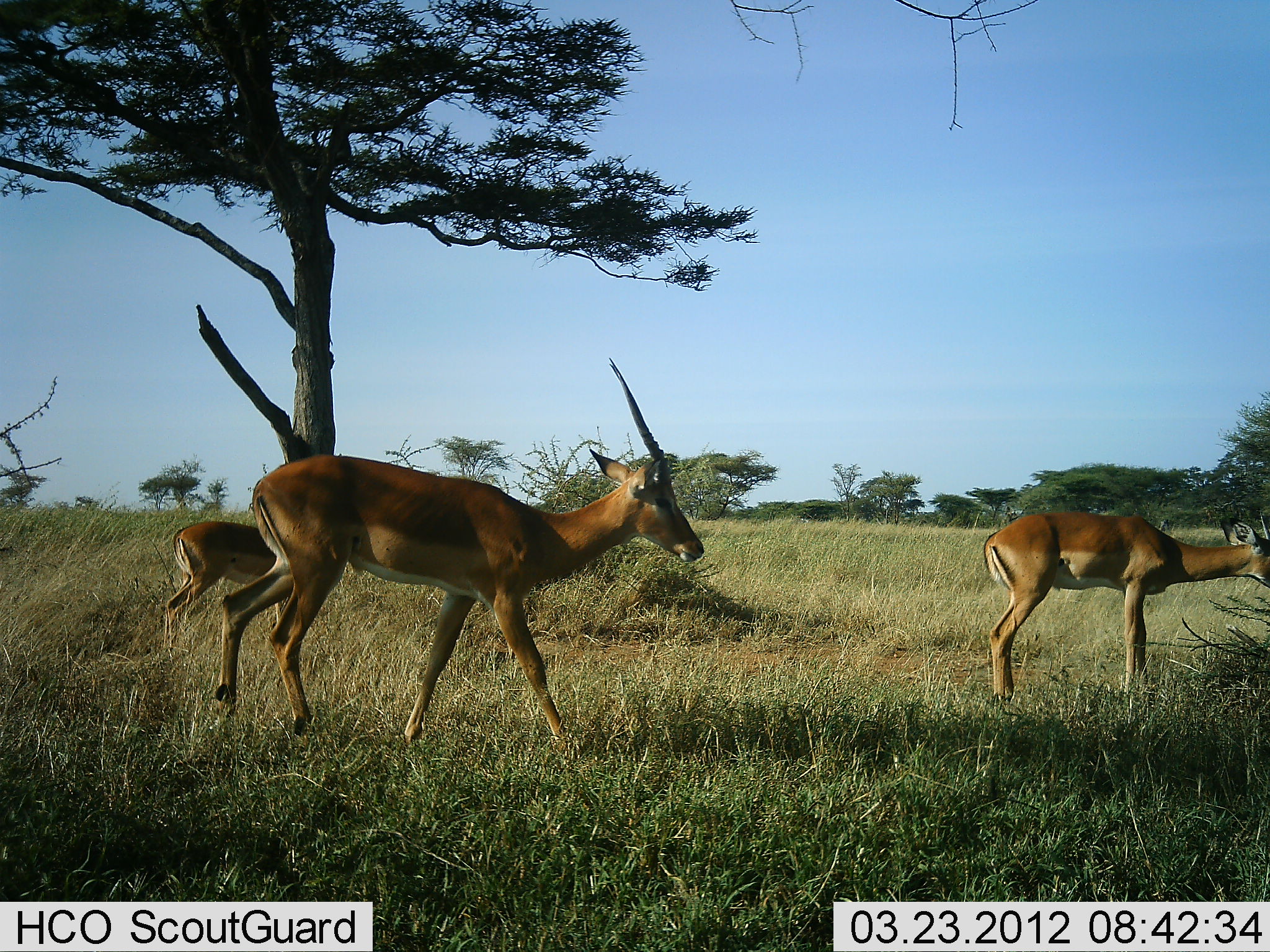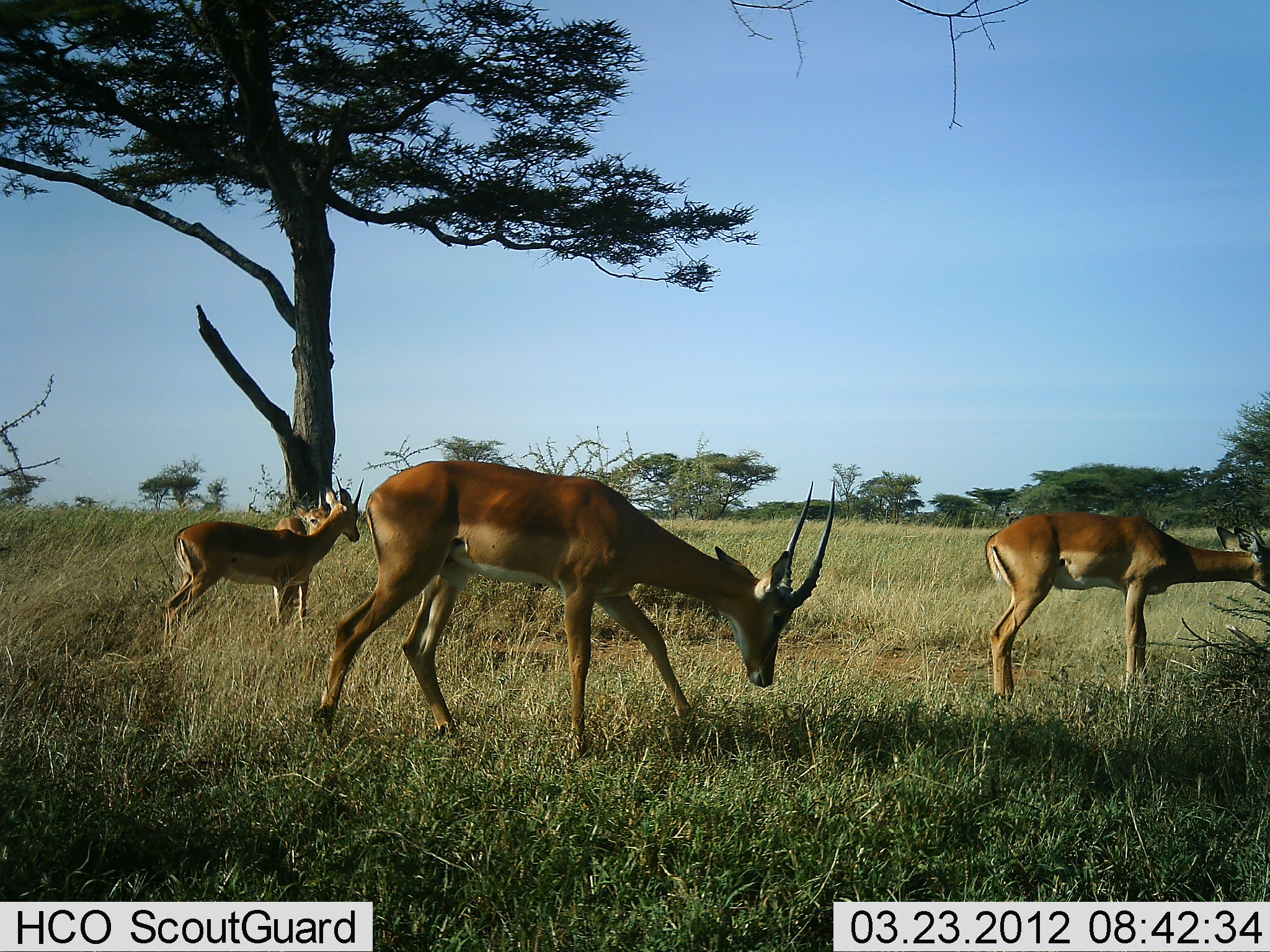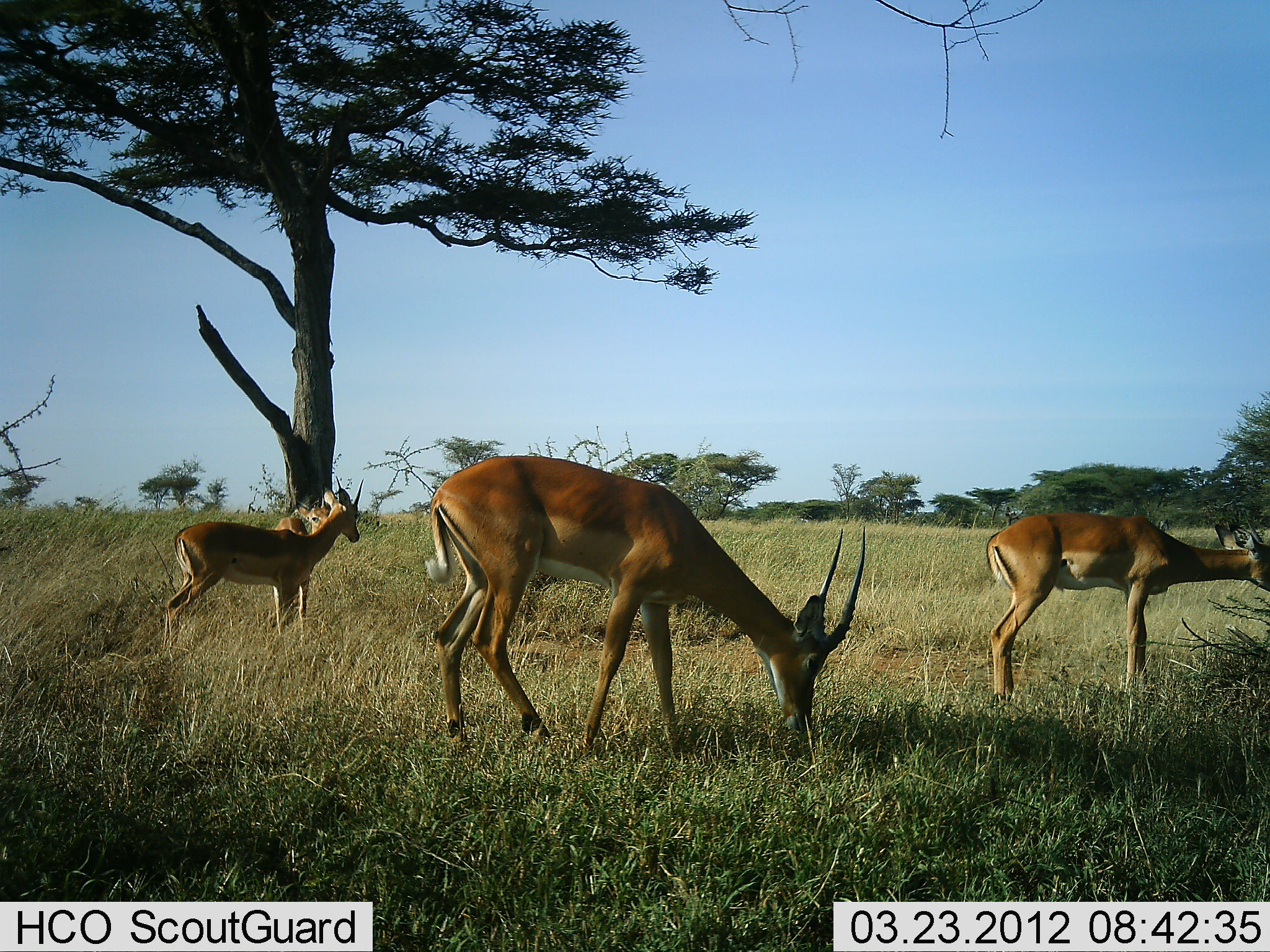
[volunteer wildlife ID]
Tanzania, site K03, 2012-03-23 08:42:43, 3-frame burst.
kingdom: Animalia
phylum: Chordata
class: Mammalia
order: Artiodactyla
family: Bovidae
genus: Nanger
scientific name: Nanger granti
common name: grant's gazelle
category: gazellegrants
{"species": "gazellegrants (grant's gazelle) (Nanger granti)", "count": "4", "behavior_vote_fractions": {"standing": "60%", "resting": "0%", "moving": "60%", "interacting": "0%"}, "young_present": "10%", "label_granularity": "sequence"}